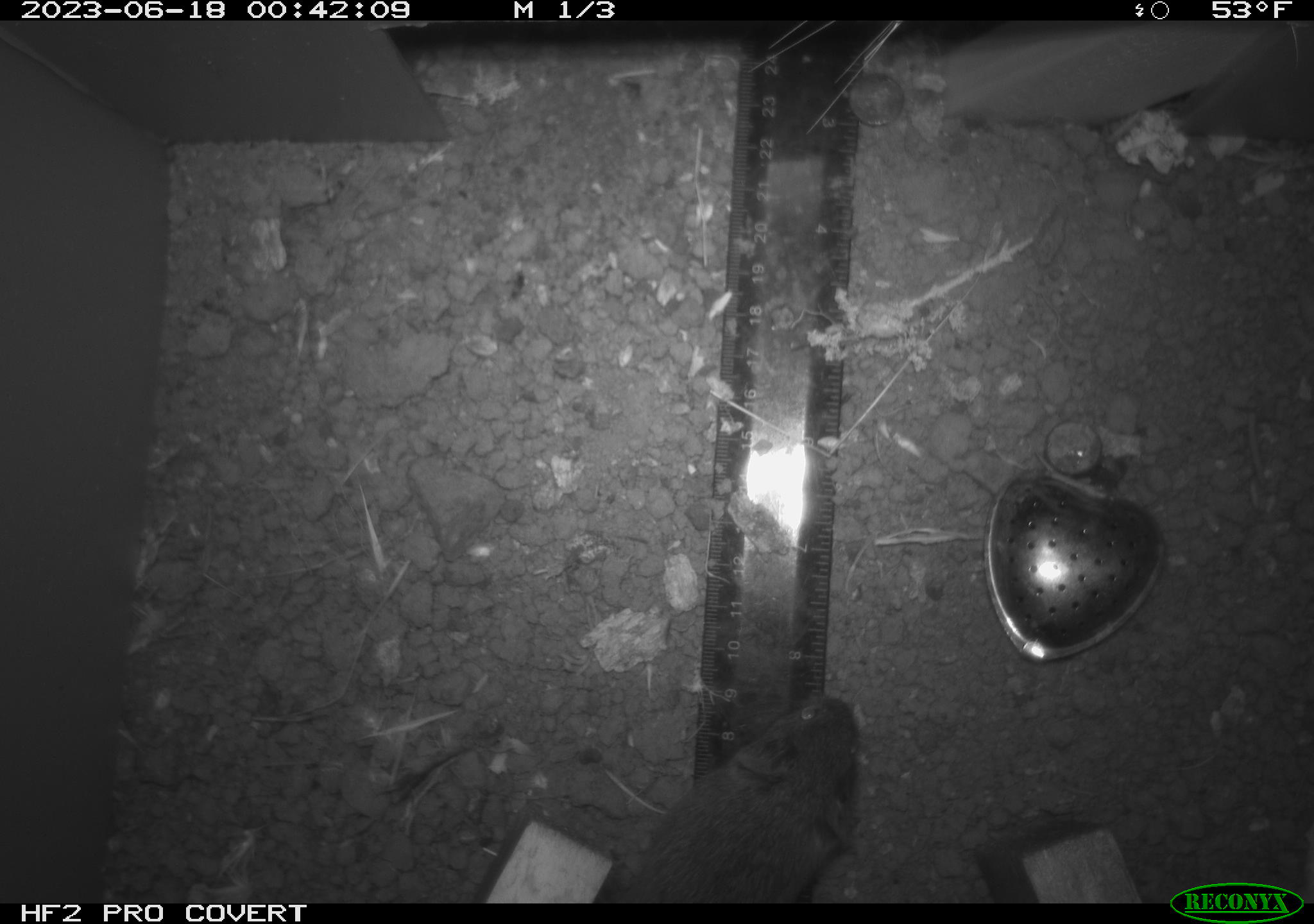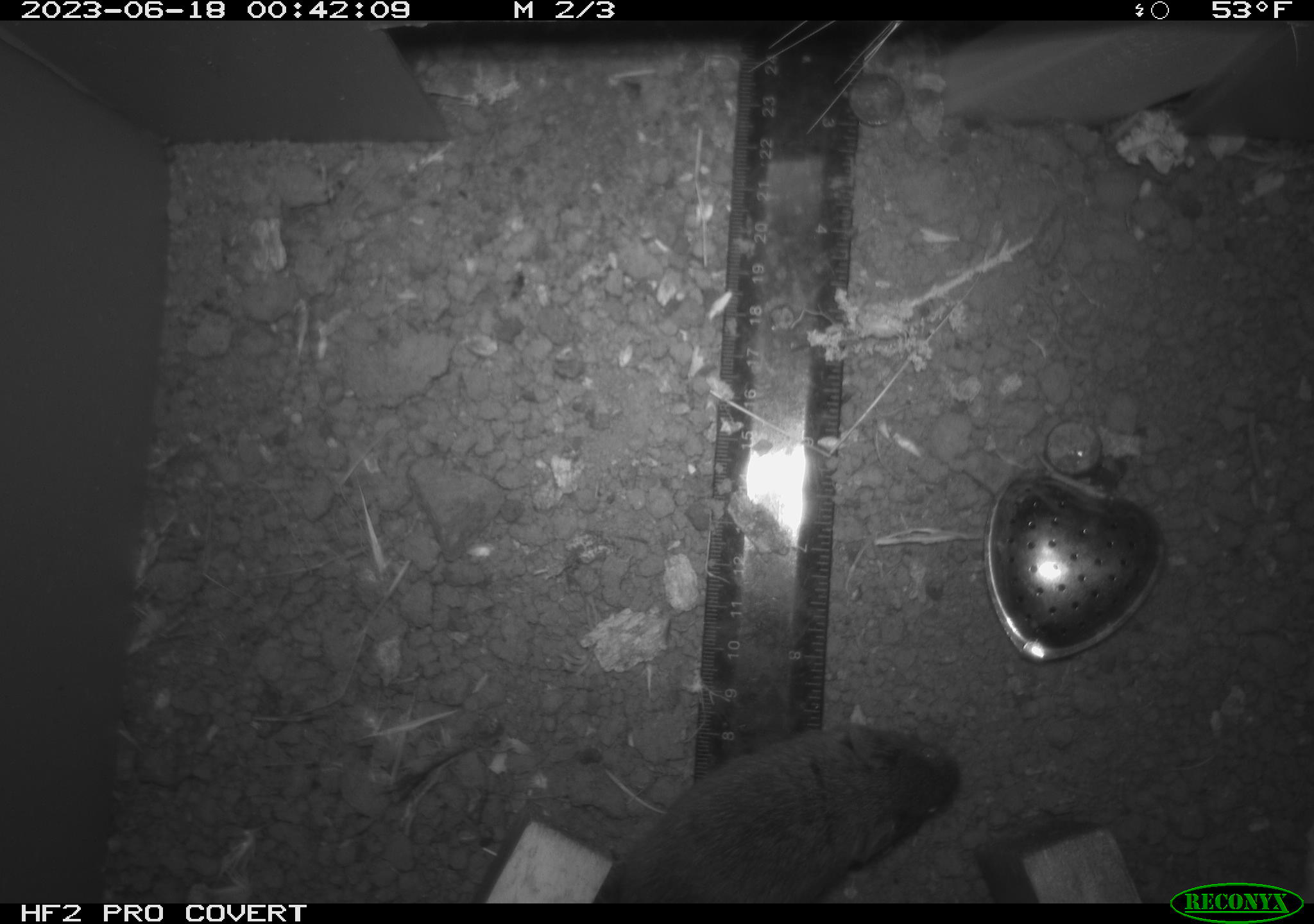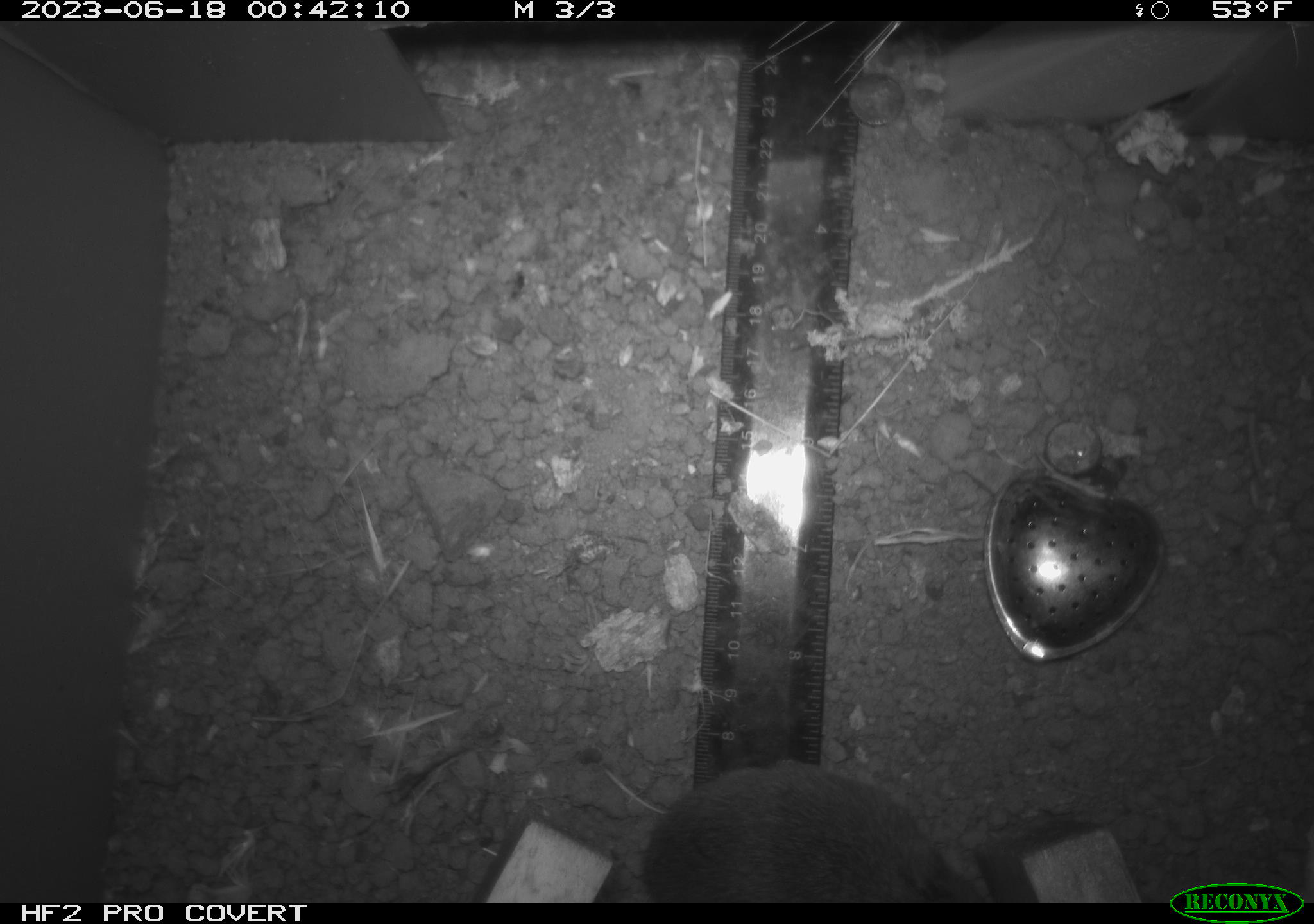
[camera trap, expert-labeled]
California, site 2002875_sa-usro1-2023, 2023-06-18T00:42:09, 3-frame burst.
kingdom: Animalia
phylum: Chordata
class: Mammalia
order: Rodentia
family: Cricetidae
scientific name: Arvicolinae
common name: voles, lemmings, and muskrats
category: arvicolinae subfamily